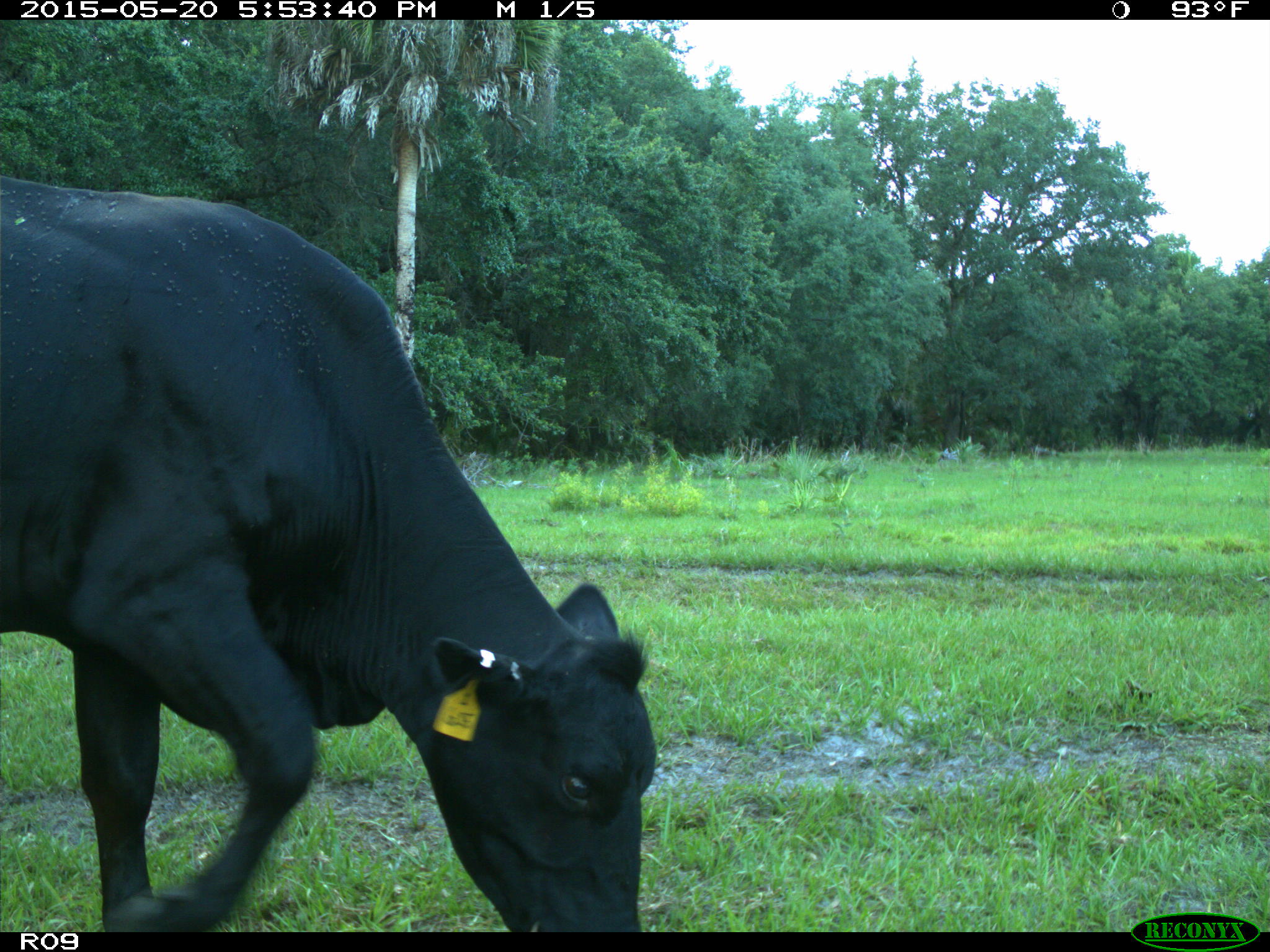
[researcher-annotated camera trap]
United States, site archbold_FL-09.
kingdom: Animalia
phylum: Chordata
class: Mammalia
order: Artiodactyla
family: Bovidae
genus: Bos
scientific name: Bos taurus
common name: domestic cow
Bos taurus (domestic cow).